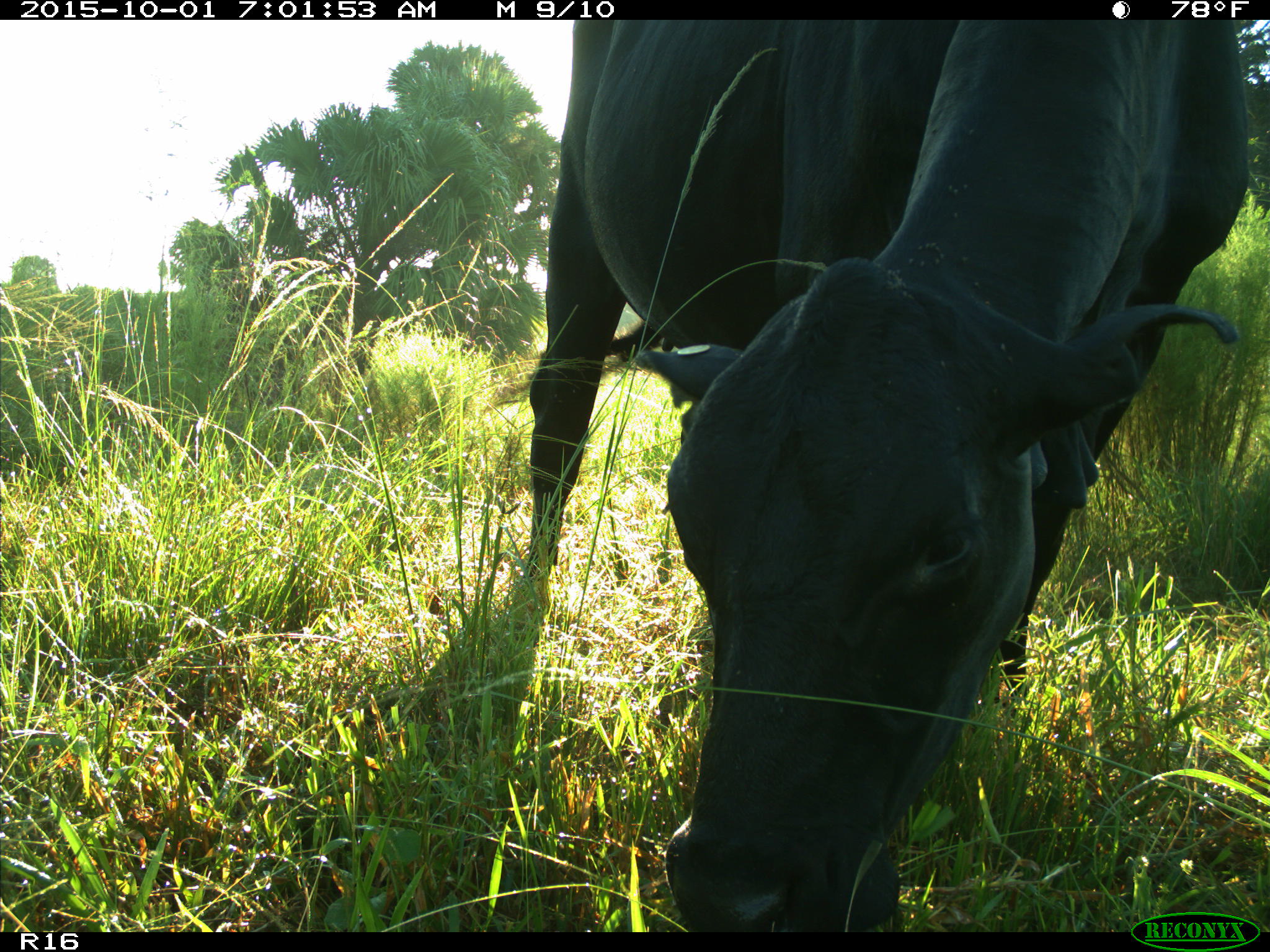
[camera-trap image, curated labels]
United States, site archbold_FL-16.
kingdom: Animalia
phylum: Chordata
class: Mammalia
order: Artiodactyla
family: Bovidae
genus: Bos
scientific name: Bos taurus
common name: domestic cow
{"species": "Bos taurus (domestic cow)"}